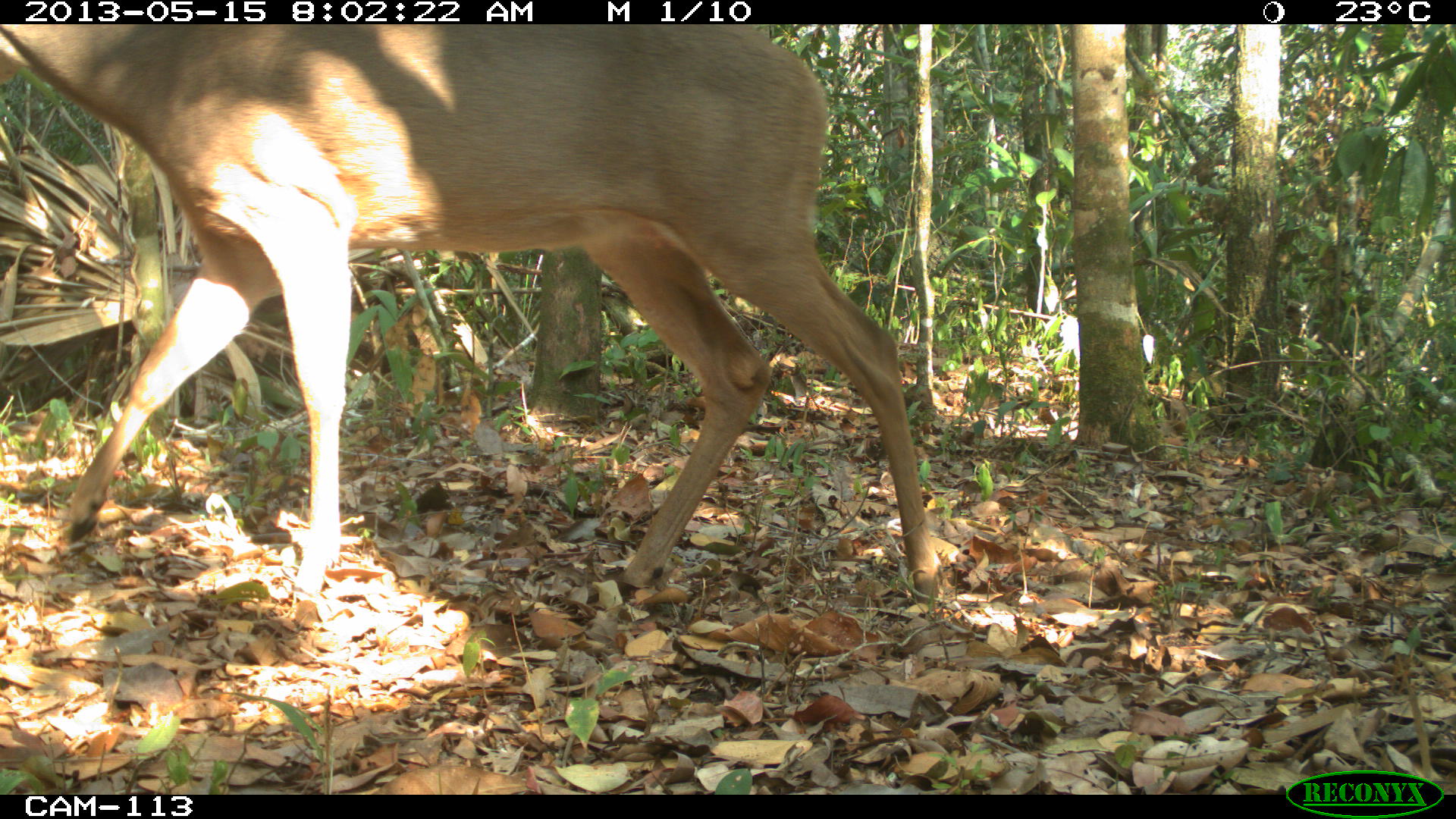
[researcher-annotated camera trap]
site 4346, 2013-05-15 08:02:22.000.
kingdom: Animalia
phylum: Chordata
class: Mammalia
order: Artiodactyla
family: Cervidae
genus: Odocoileus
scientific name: Odocoileus virginianus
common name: white-tailed deer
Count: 1.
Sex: female.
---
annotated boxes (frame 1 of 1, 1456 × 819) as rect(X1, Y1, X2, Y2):
odocoileus virginianus: rect(0, 23, 948, 628)